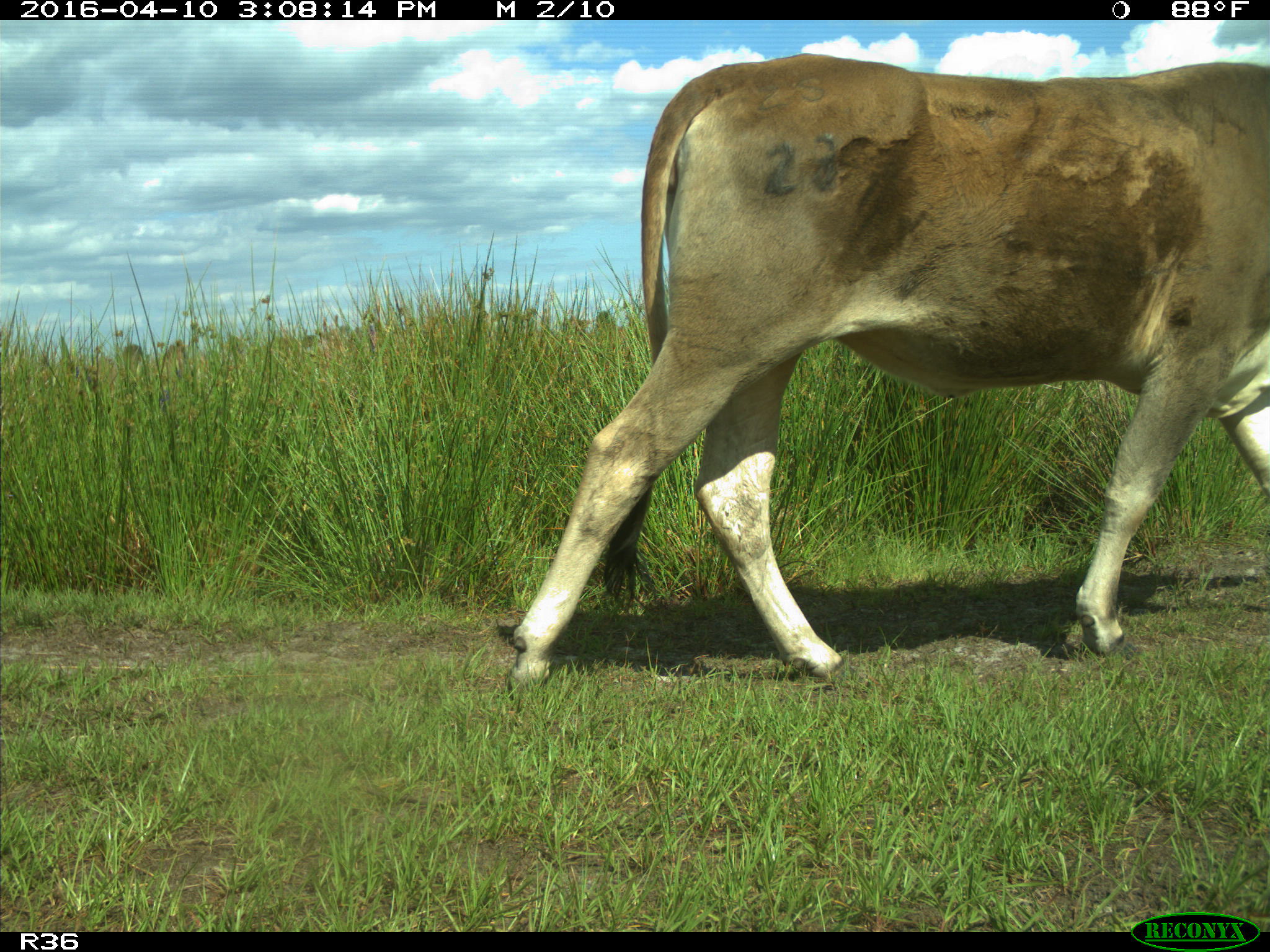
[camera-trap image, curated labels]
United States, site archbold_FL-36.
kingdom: Animalia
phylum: Chordata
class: Mammalia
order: Artiodactyla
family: Bovidae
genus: Bos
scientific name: Bos taurus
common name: domestic cow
Bos taurus (domestic cow).